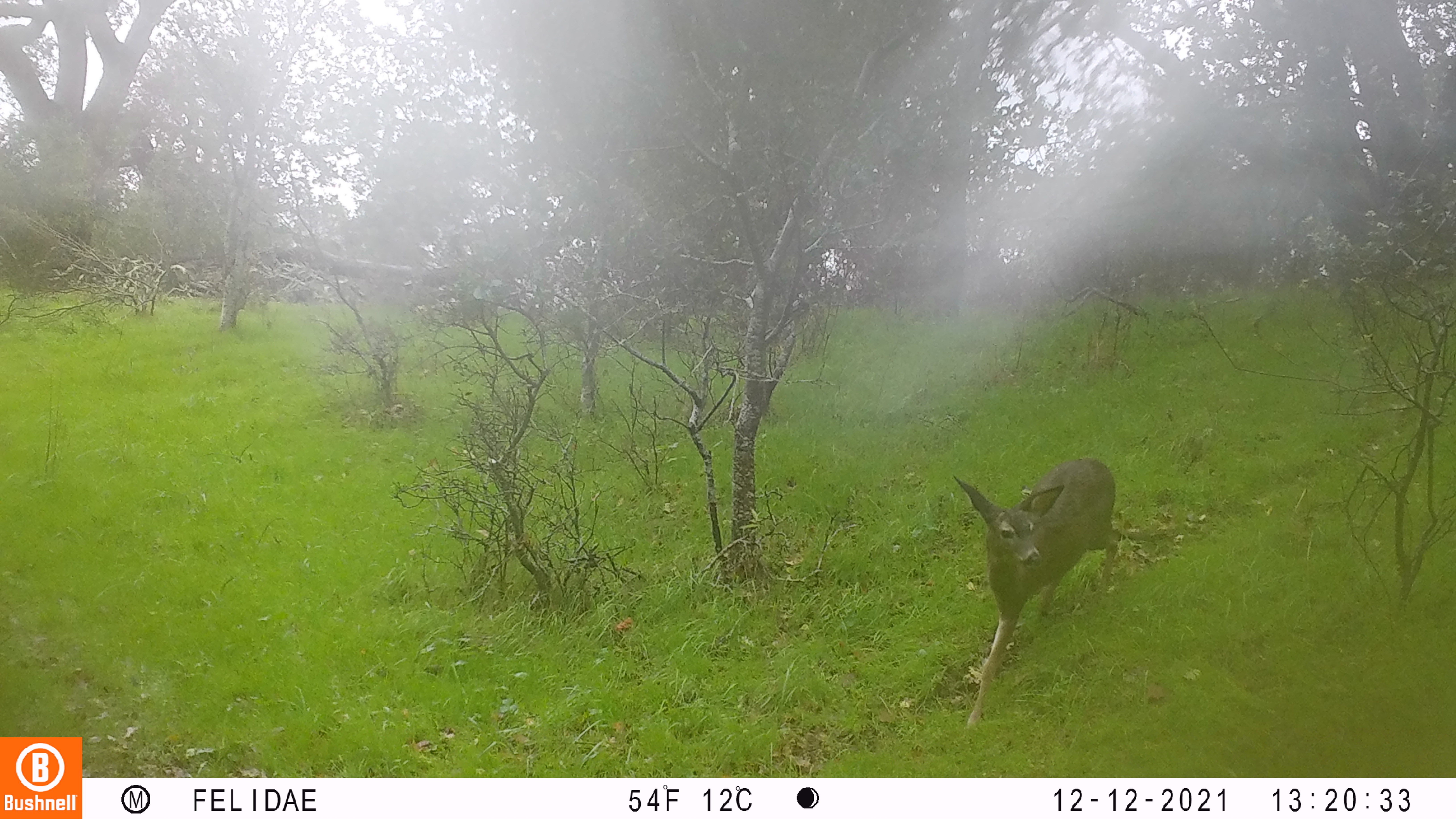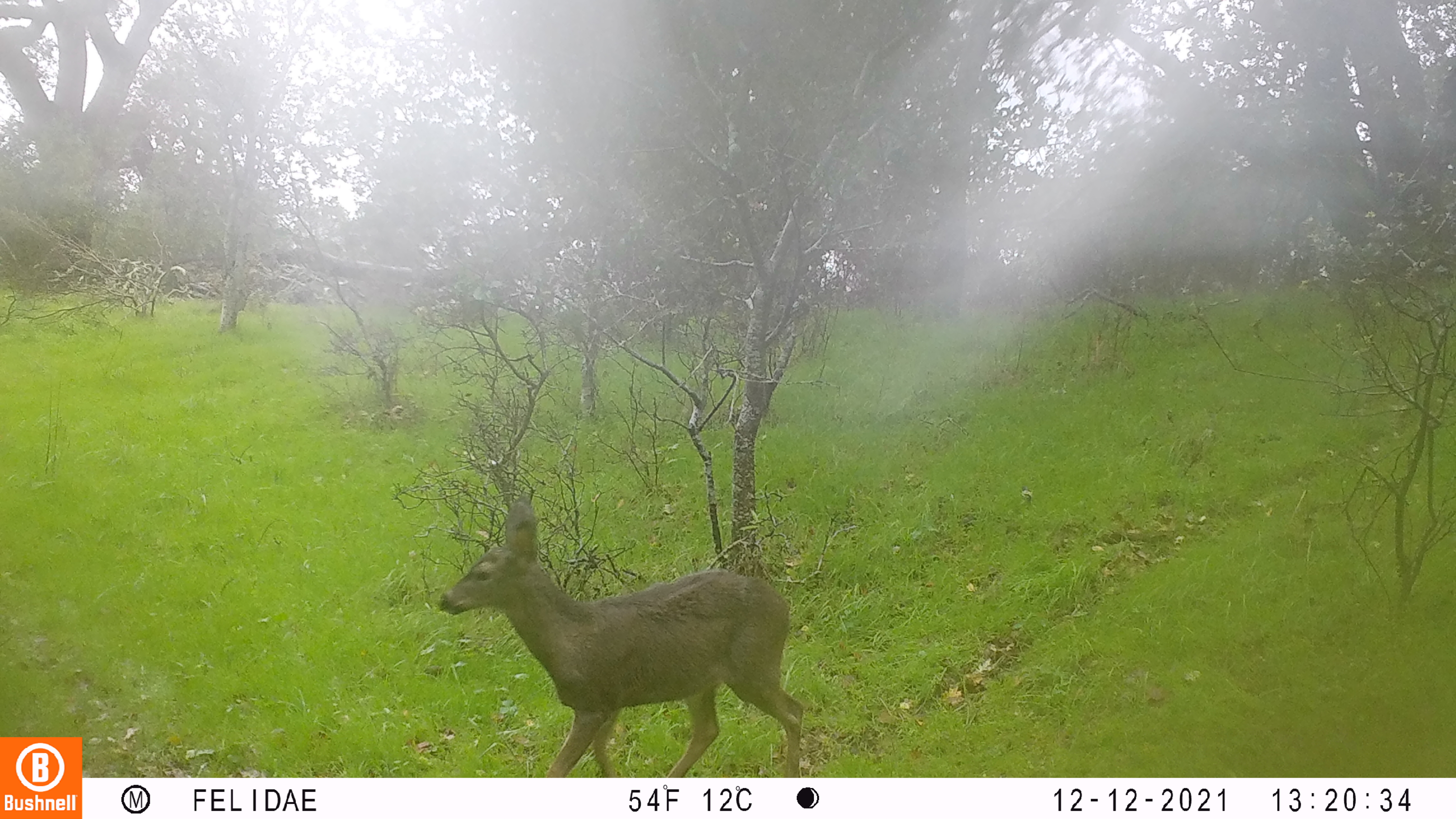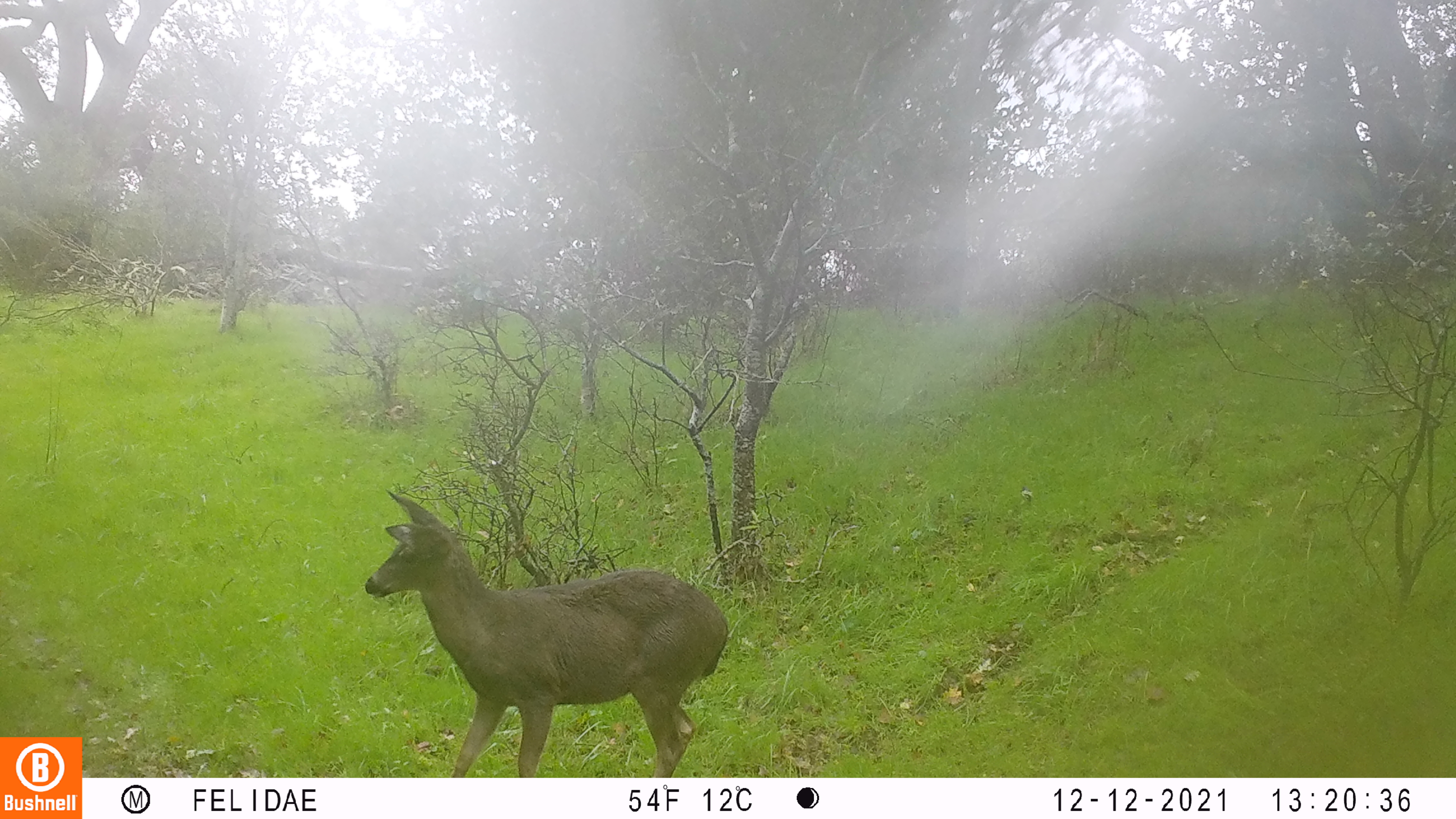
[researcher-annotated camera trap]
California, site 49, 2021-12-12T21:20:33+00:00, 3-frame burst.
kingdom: Animalia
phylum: Chordata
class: Mammalia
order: Artiodactyla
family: Cervidae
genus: Odocoileus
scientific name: Odocoileus hemionus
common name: mule deer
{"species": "mule deer (Odocoileus hemionus)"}